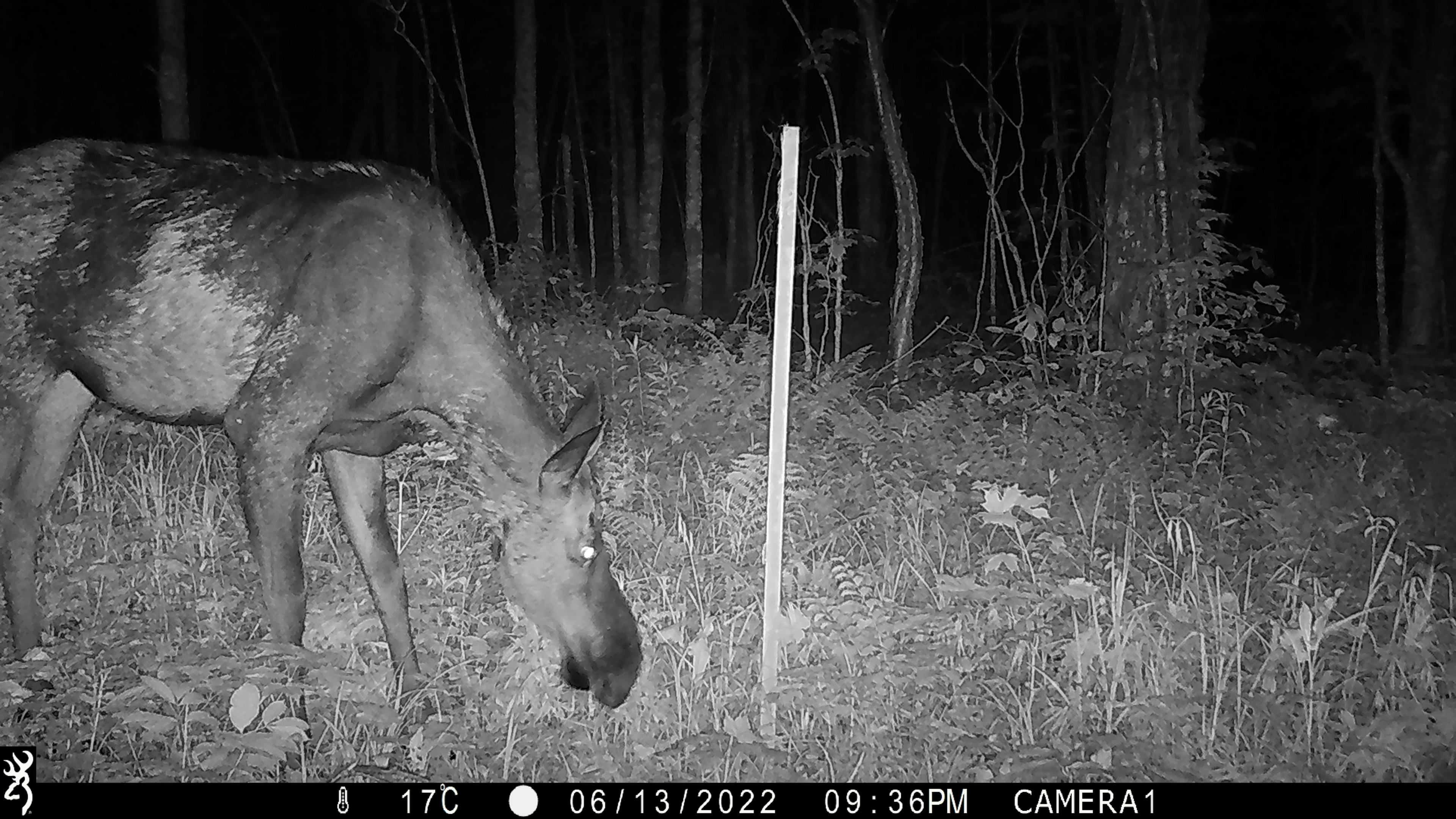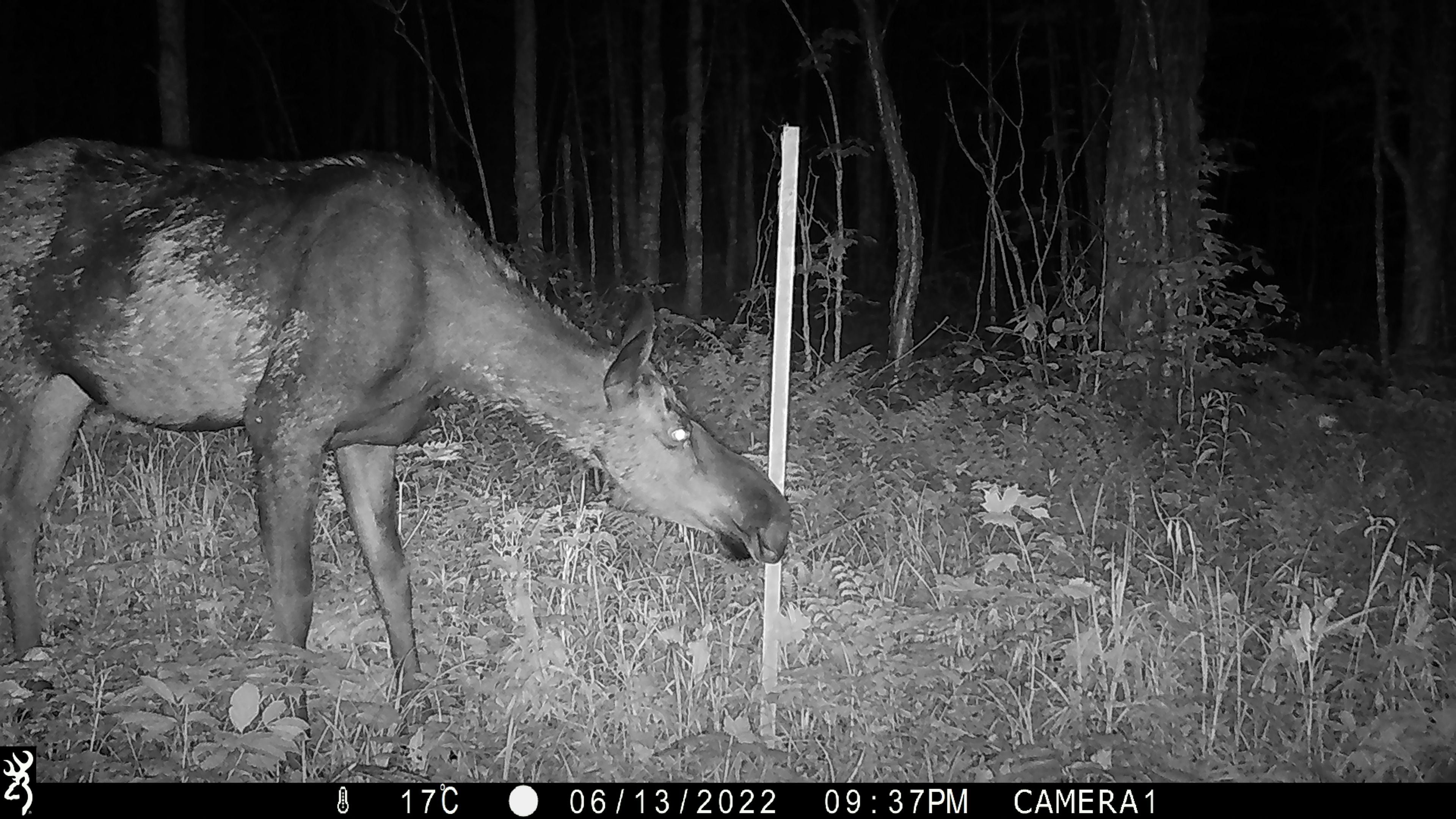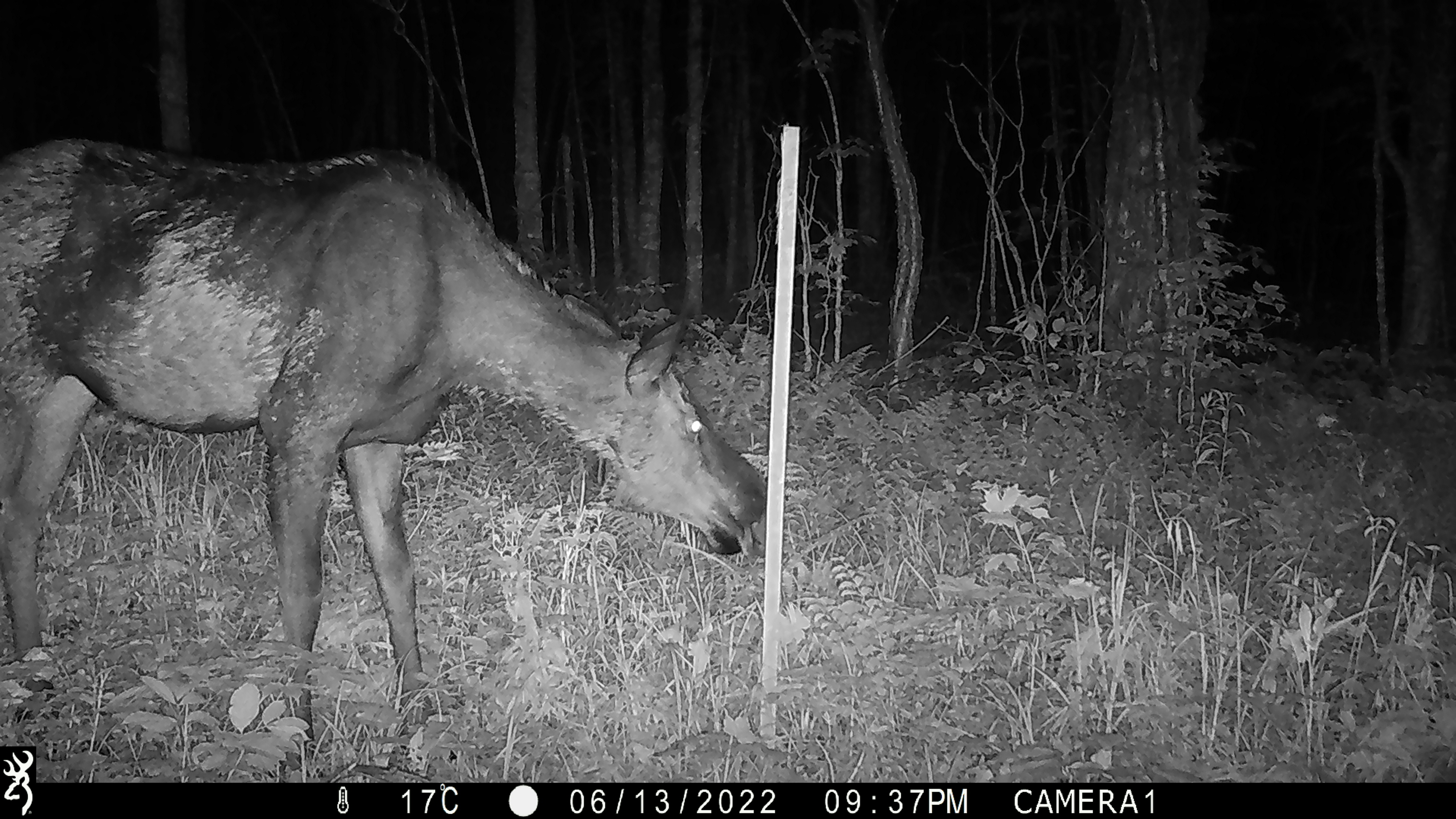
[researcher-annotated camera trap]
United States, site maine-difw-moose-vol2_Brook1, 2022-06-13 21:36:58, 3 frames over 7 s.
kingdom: Animalia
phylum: Chordata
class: Mammalia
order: Artiodactyla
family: Cervidae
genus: Alces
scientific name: Alces alces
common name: moose